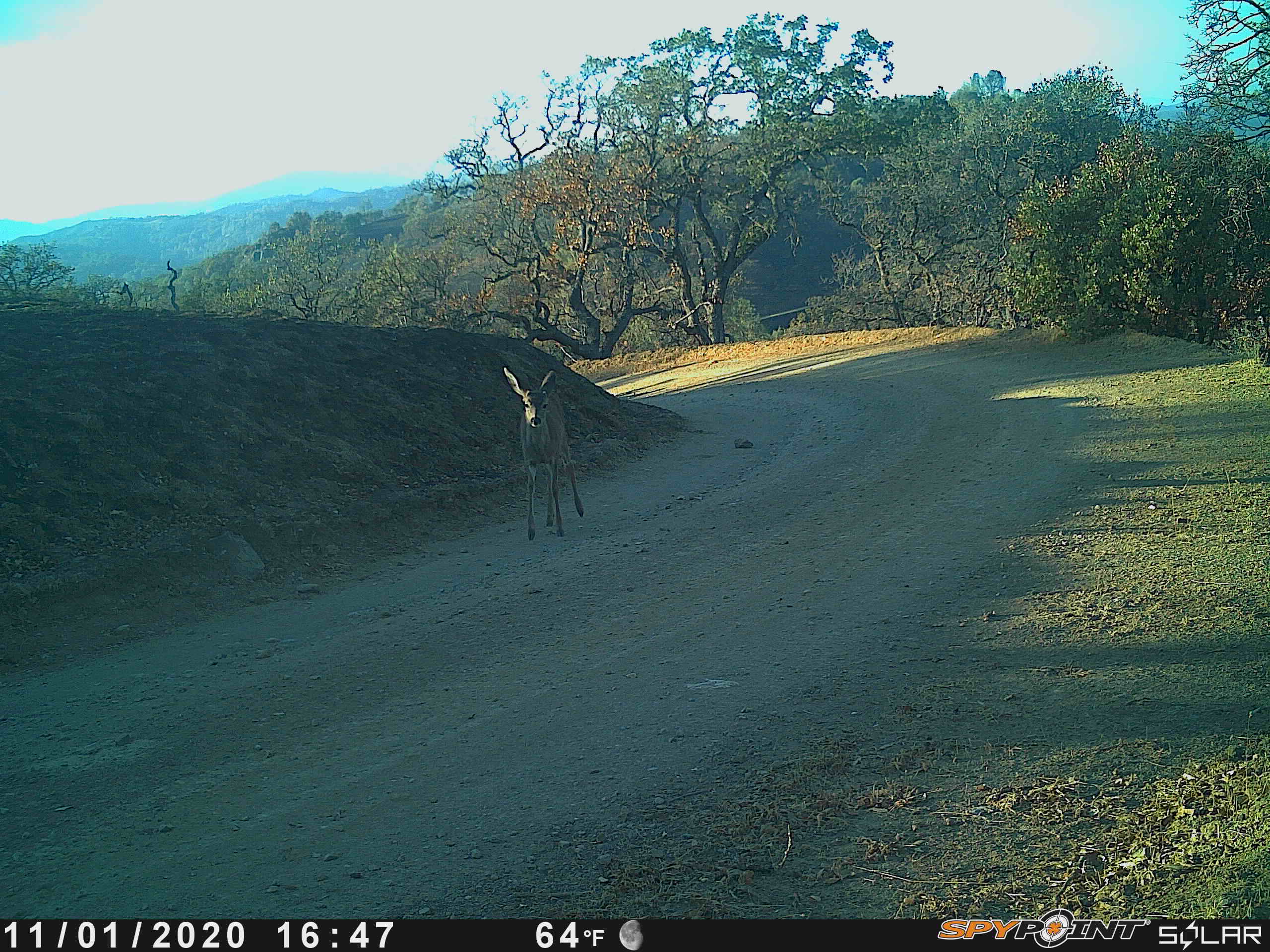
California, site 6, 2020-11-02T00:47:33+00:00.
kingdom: Animalia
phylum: Chordata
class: Mammalia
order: Artiodactyla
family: Cervidae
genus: Odocoileus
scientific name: Odocoileus hemionus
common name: mule deer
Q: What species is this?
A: Mule deer (Odocoileus hemionus).